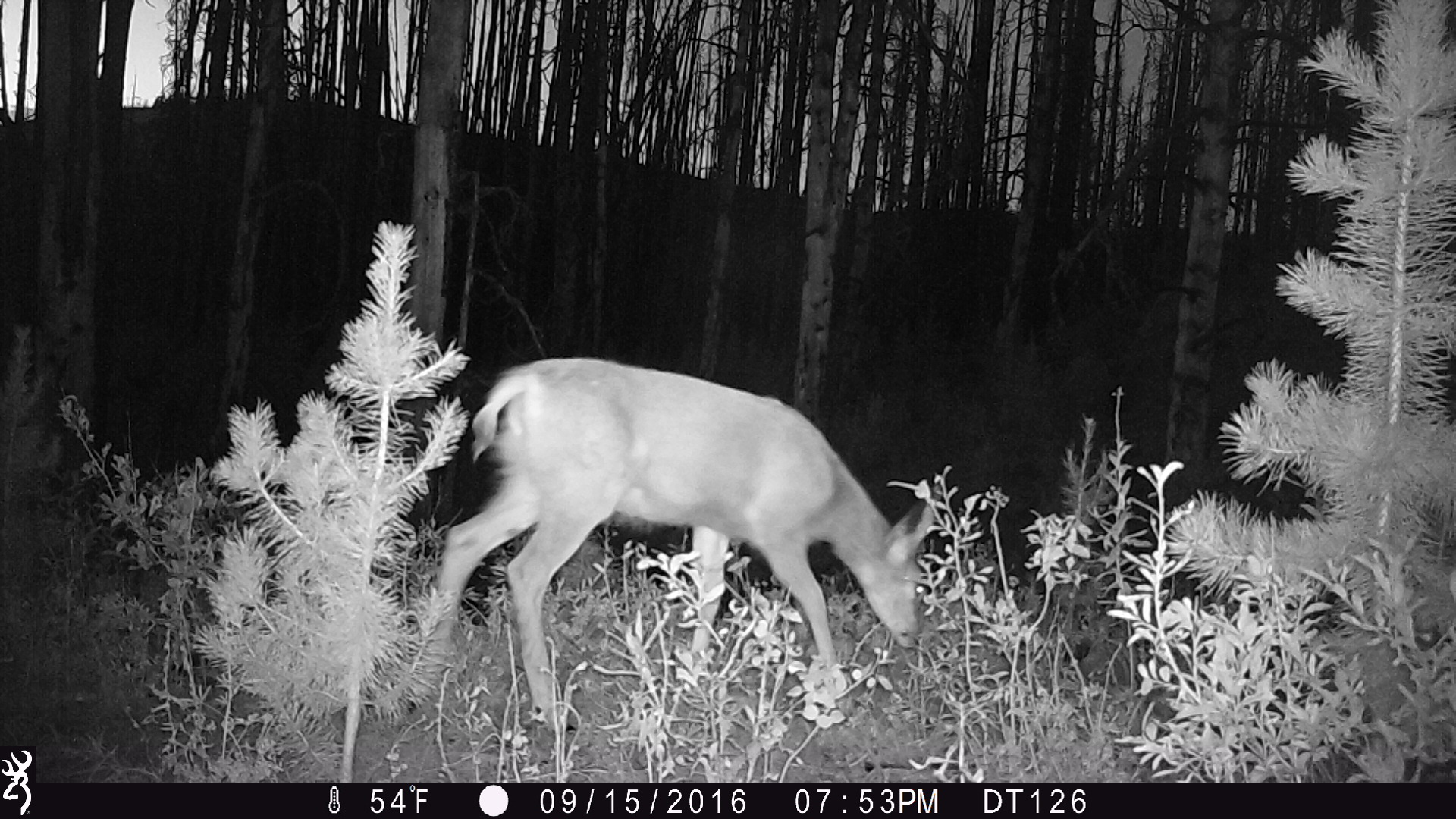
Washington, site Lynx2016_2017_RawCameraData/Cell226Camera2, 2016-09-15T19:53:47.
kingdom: Animalia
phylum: Chordata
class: Mammalia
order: Artiodactyla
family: Cervidae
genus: Odocoileus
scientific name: Odocoileus hemionus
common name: mule deer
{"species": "Odocoileus hemionus (mule deer)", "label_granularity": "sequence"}